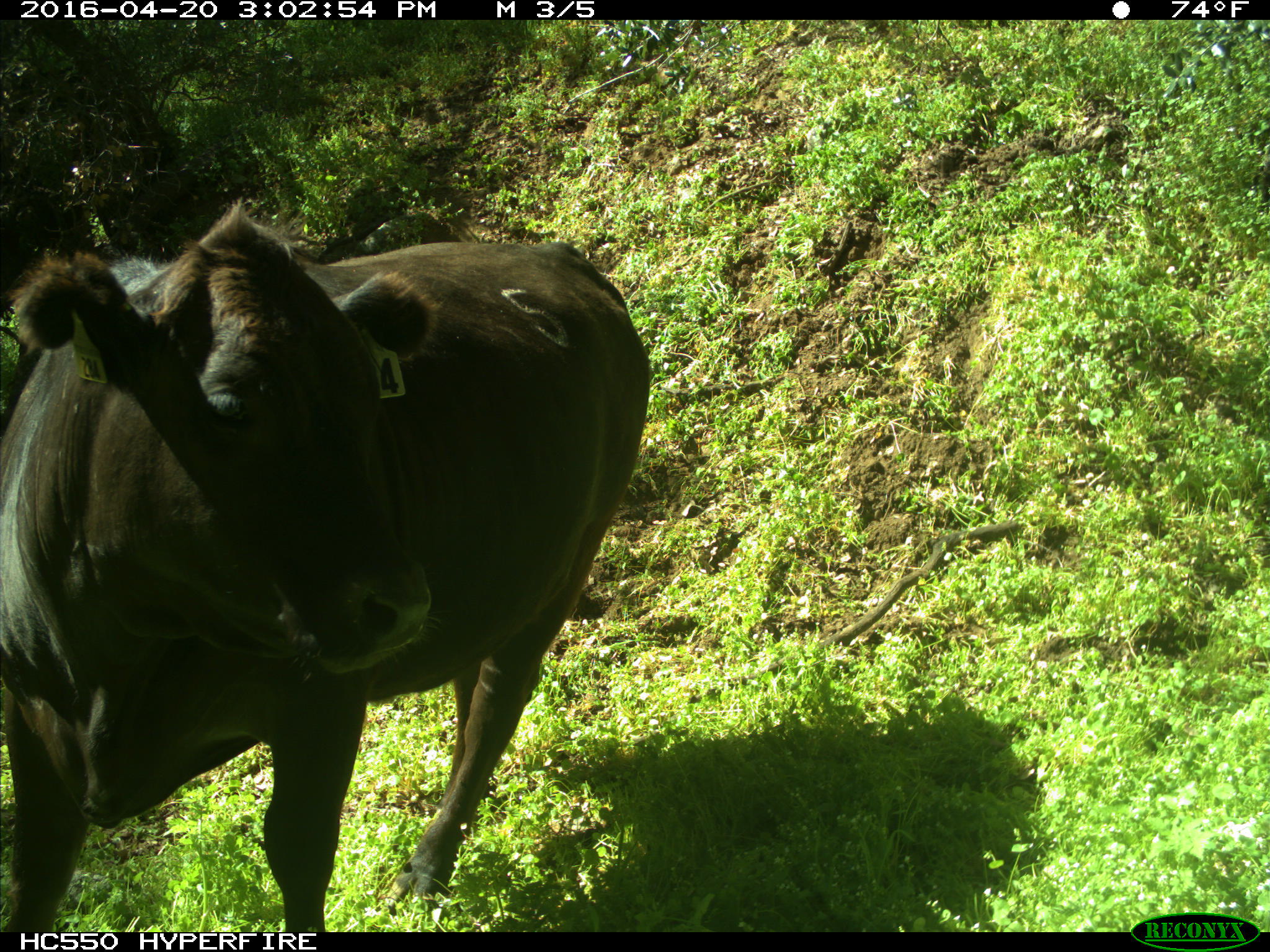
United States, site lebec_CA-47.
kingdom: Animalia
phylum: Chordata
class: Mammalia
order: Artiodactyla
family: Bovidae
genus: Bos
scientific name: Bos taurus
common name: domestic cow